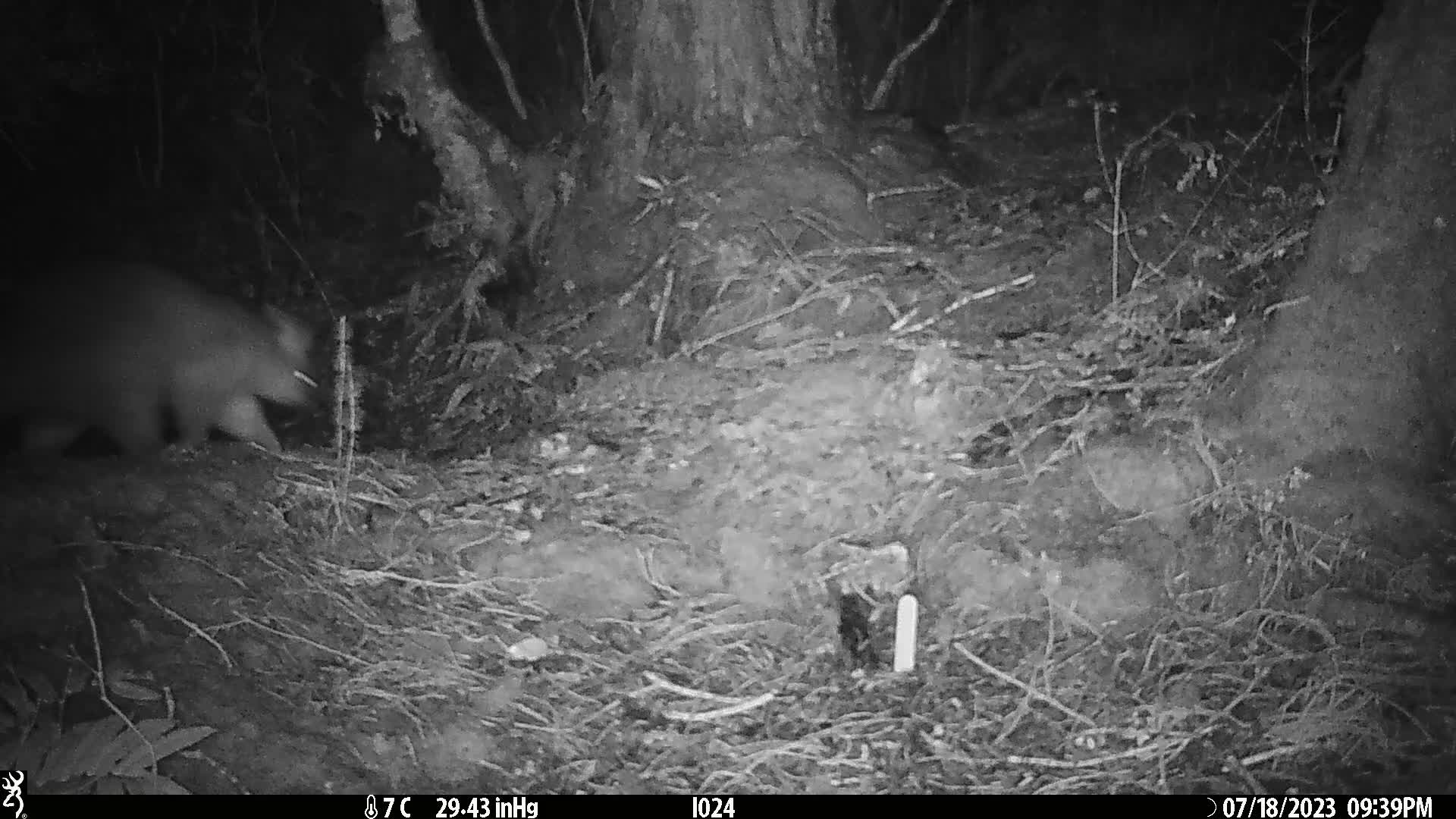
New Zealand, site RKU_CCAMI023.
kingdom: Animalia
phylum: Chordata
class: Mammalia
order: Diprotodontia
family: Phalangeridae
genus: Trichosurus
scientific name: Trichosurus vulpecula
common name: common brushtail possum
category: possum